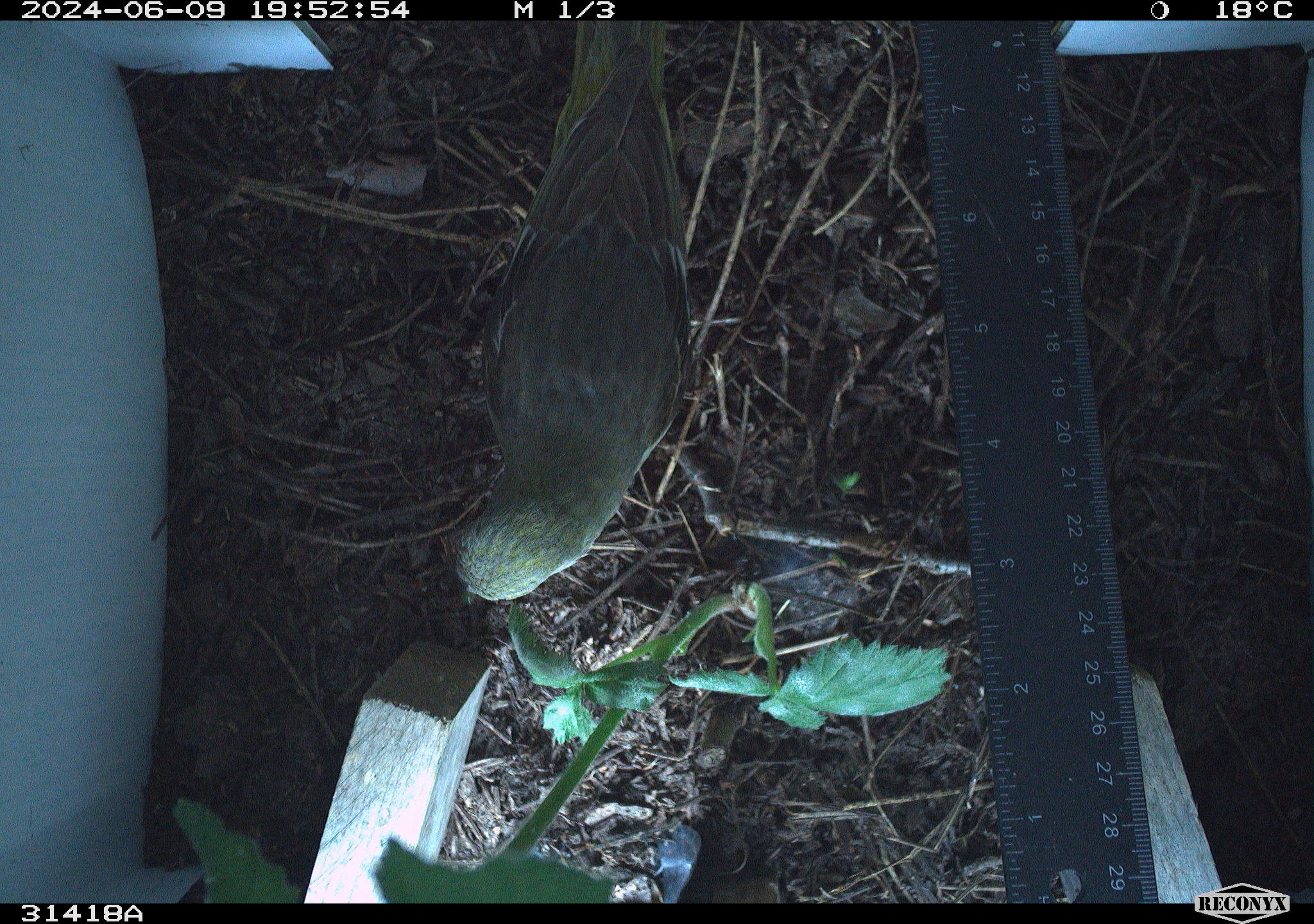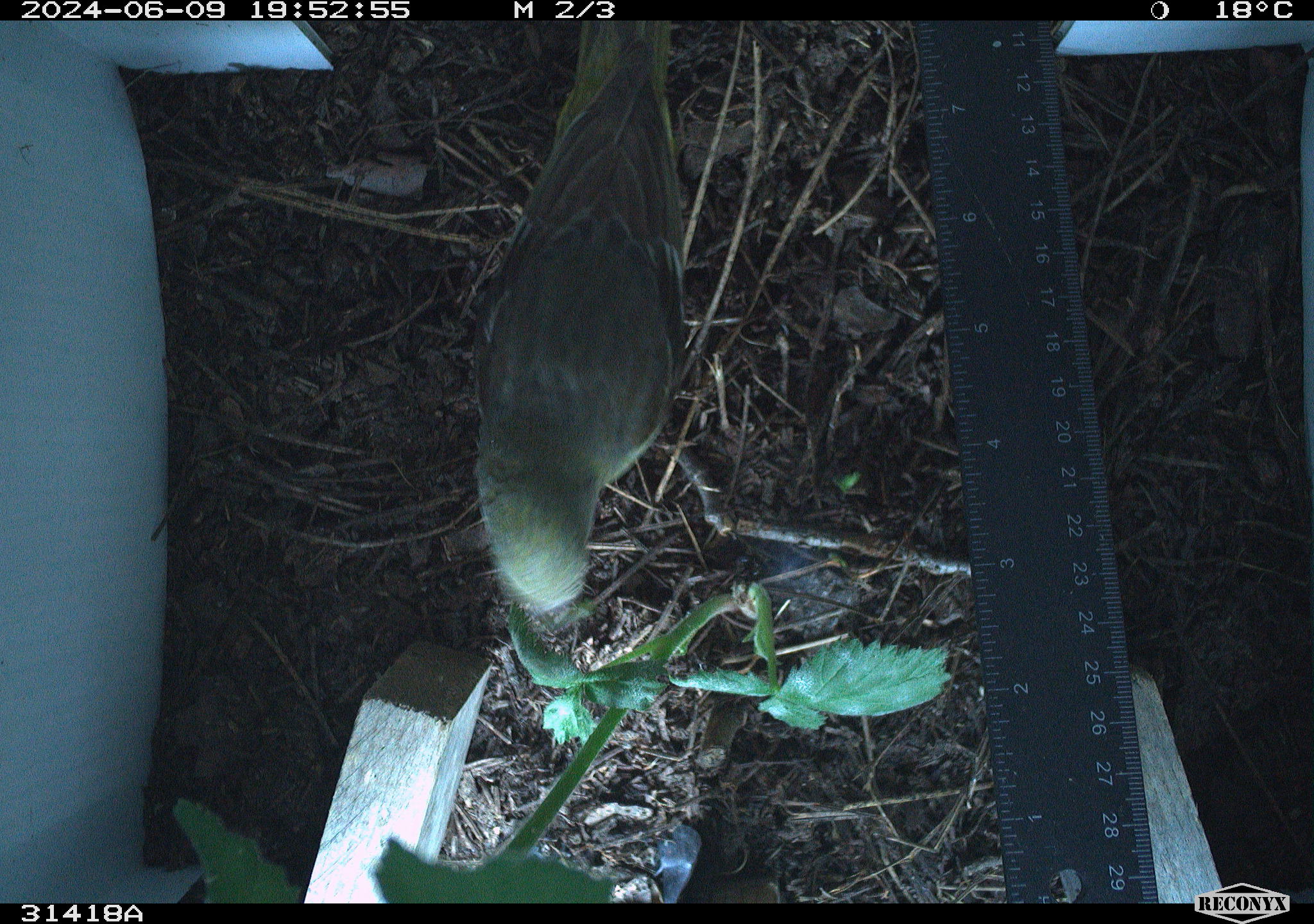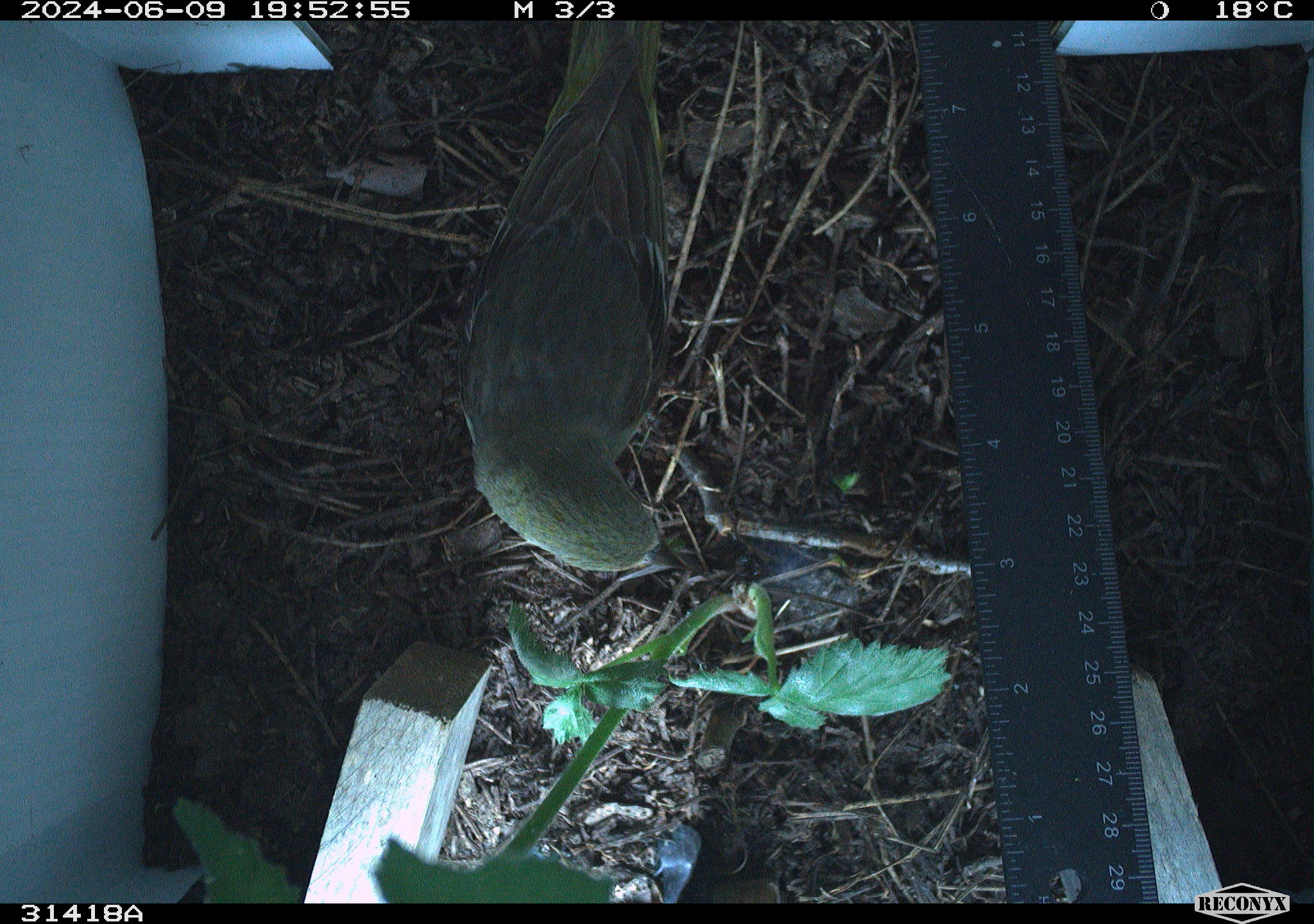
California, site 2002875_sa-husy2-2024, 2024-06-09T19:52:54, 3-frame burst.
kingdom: Animalia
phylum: Chordata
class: Aves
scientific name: Aves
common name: bird